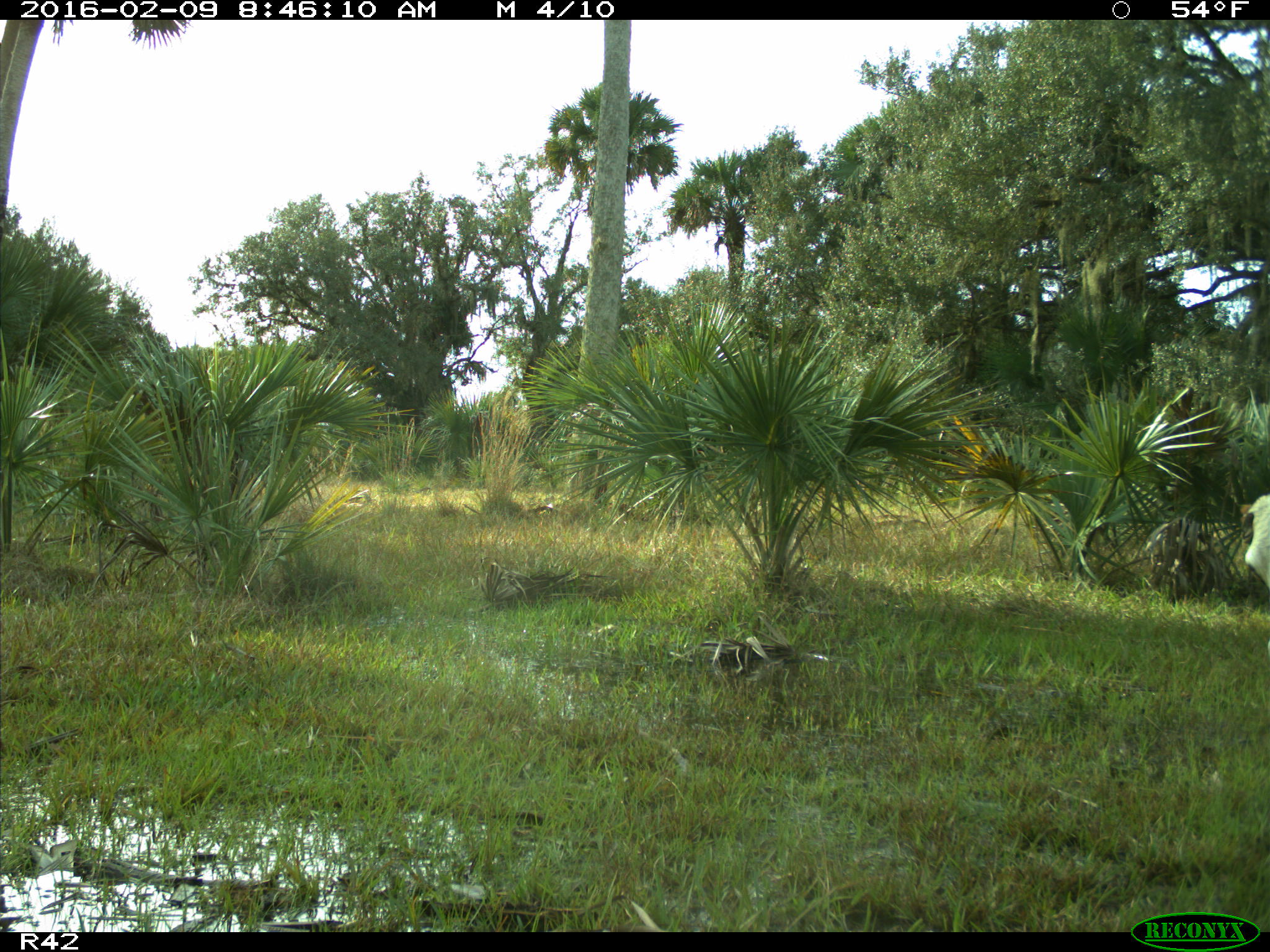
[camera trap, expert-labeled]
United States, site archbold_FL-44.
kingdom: Animalia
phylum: Chordata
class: Mammalia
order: Artiodactyla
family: Bovidae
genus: Bos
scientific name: Bos taurus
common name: domestic cow